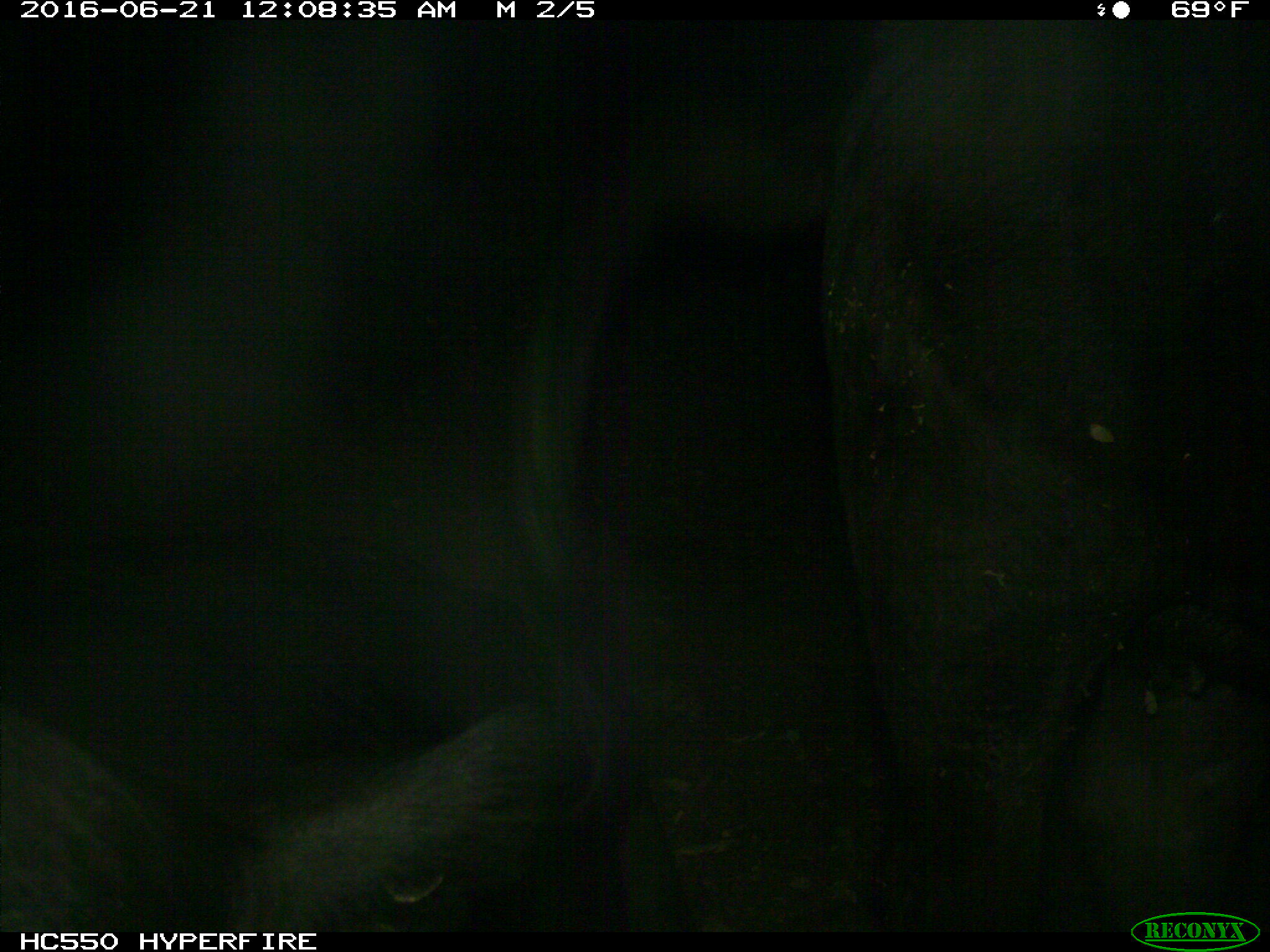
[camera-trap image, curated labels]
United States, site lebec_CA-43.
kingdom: Animalia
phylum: Chordata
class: Mammalia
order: Artiodactyla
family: Bovidae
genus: Bos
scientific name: Bos taurus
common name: domestic cow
Bos taurus (domestic cow).